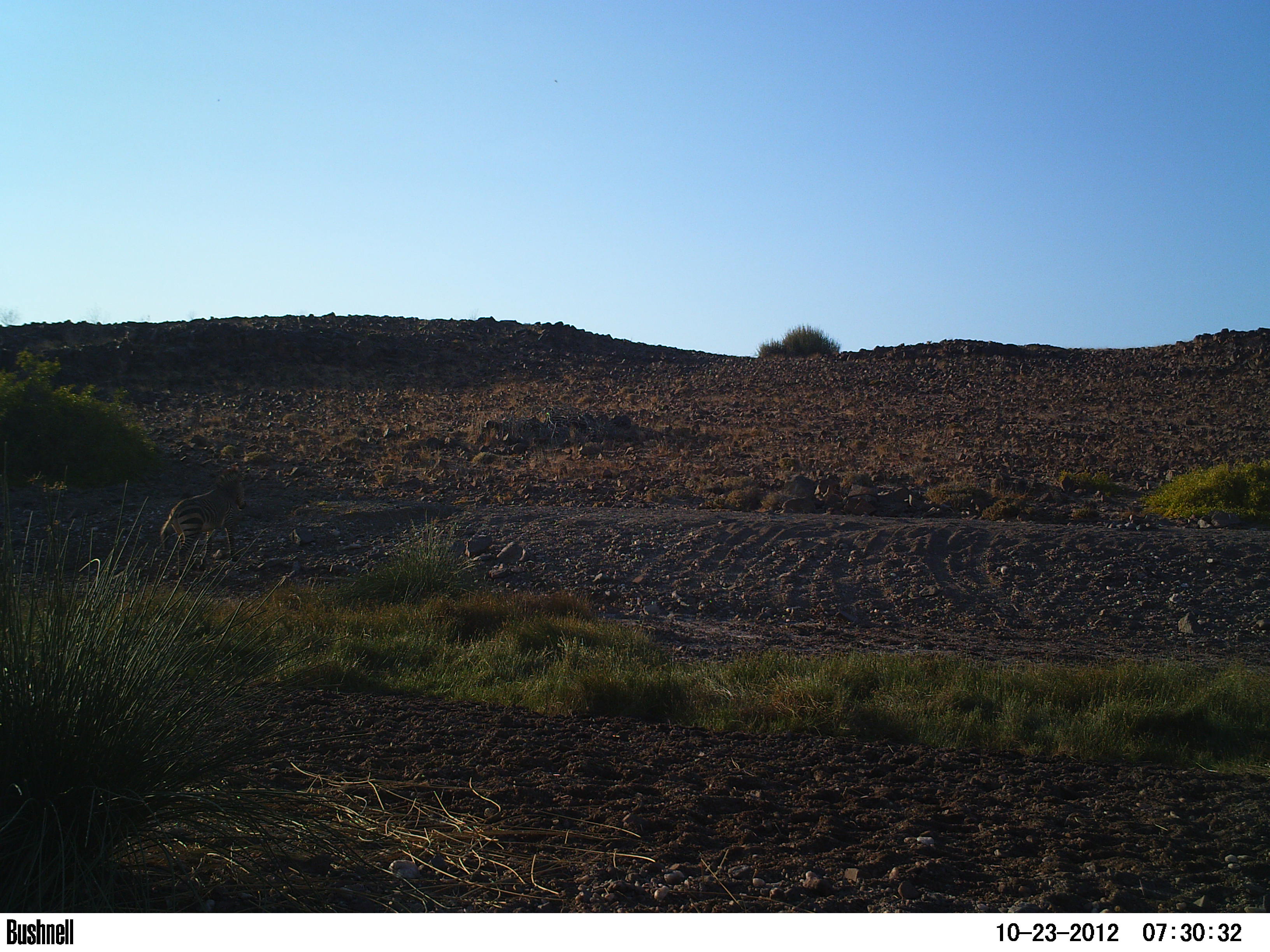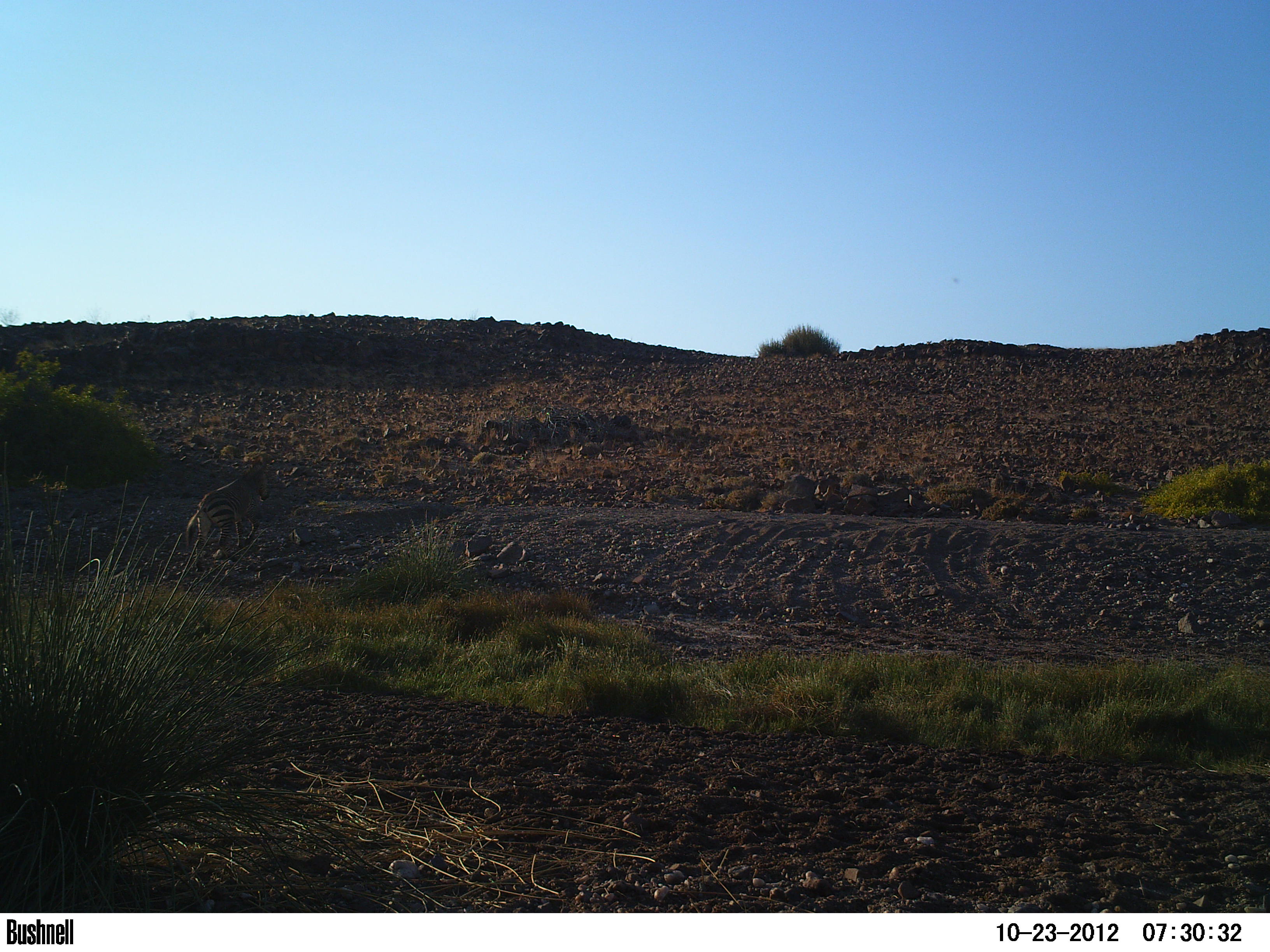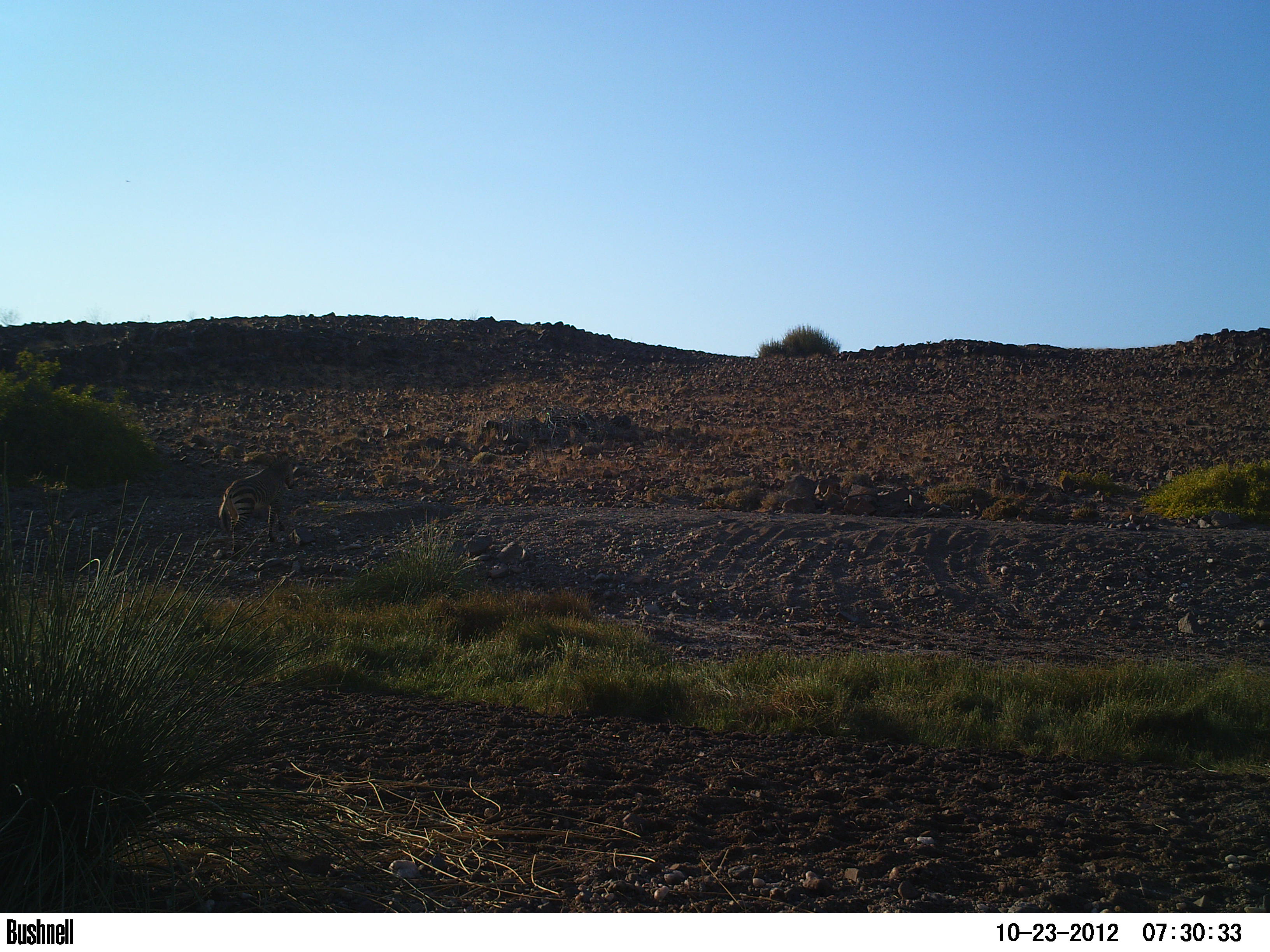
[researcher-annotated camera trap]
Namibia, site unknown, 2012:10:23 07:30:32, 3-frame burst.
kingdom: Animalia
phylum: Chordata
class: Mammalia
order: Perissodactyla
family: Equidae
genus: Equus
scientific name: Equus zebra hartmannae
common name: hartmann's mountain zebra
Equus zebra hartmannae (hartmann's mountain zebra).